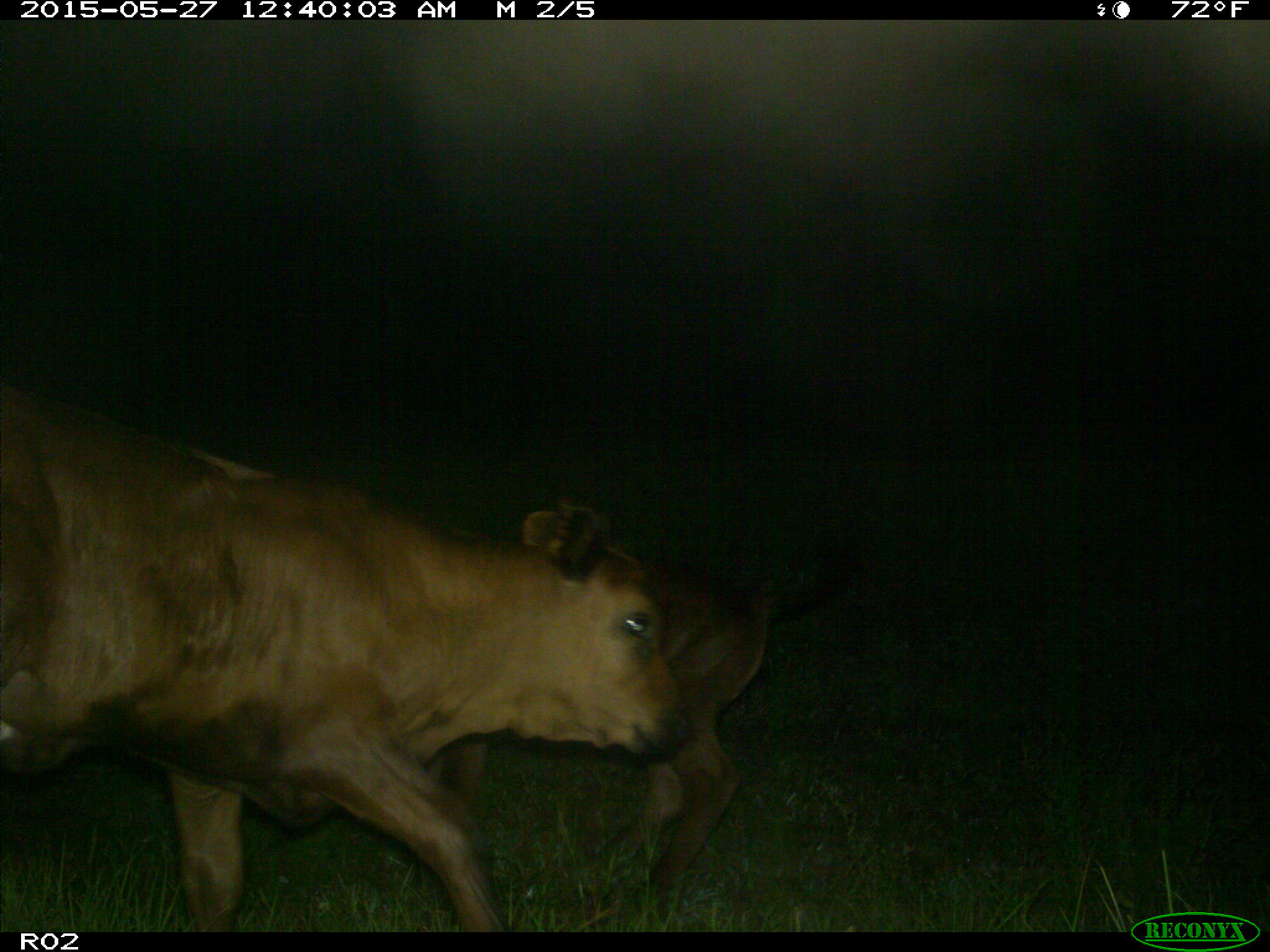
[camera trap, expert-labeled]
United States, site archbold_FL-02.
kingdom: Animalia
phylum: Chordata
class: Mammalia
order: Artiodactyla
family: Bovidae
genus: Bos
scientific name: Bos taurus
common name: domestic cow